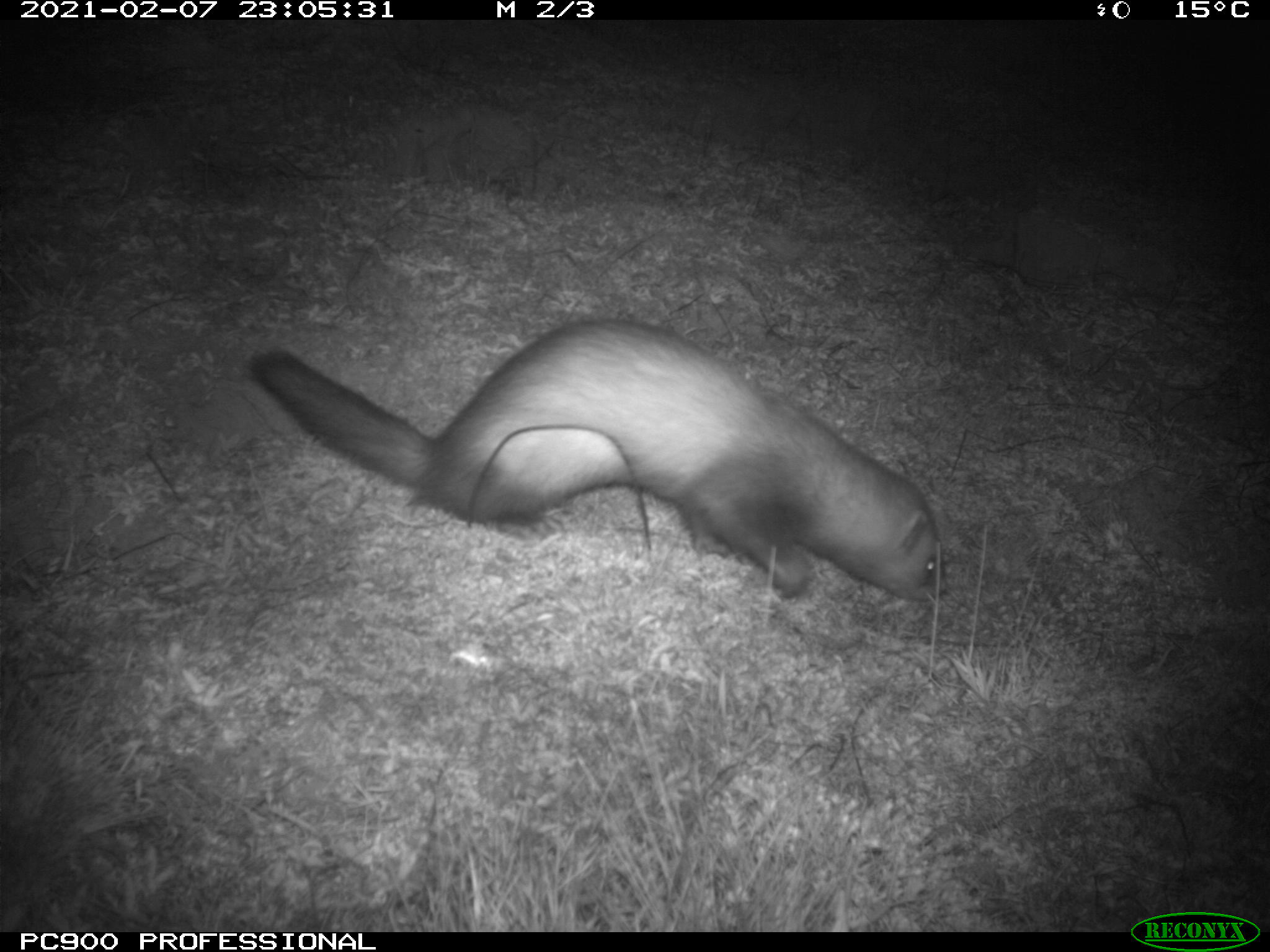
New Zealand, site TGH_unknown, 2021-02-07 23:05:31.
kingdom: Animalia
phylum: Chordata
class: Mammalia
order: Carnivora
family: Mustelidae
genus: Mustela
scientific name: Mustela furo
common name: ferret